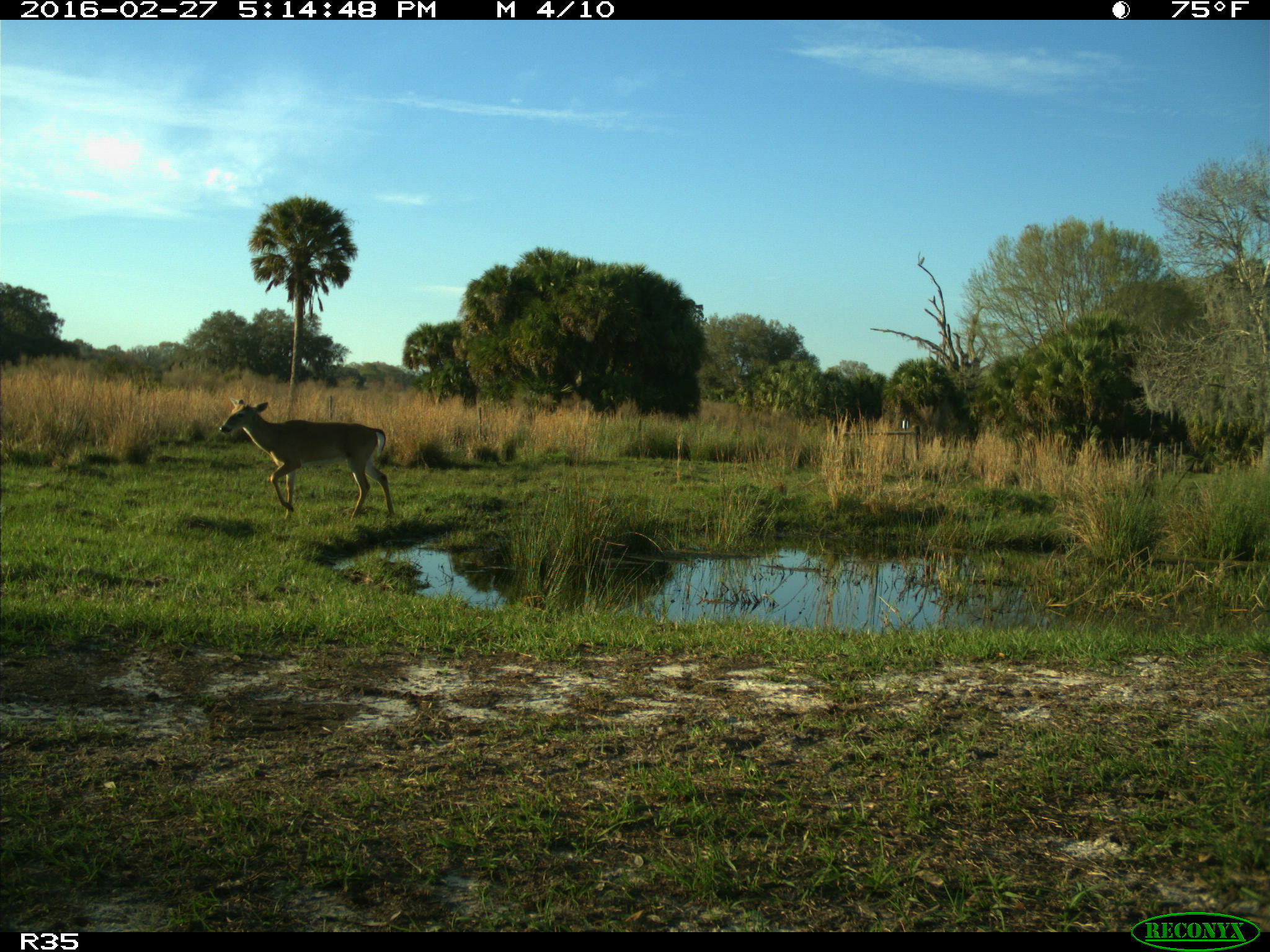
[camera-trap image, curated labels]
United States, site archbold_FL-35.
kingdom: Animalia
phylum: Chordata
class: Mammalia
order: Artiodactyla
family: Cervidae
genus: Odocoileus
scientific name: Odocoileus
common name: deer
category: unidentified deer